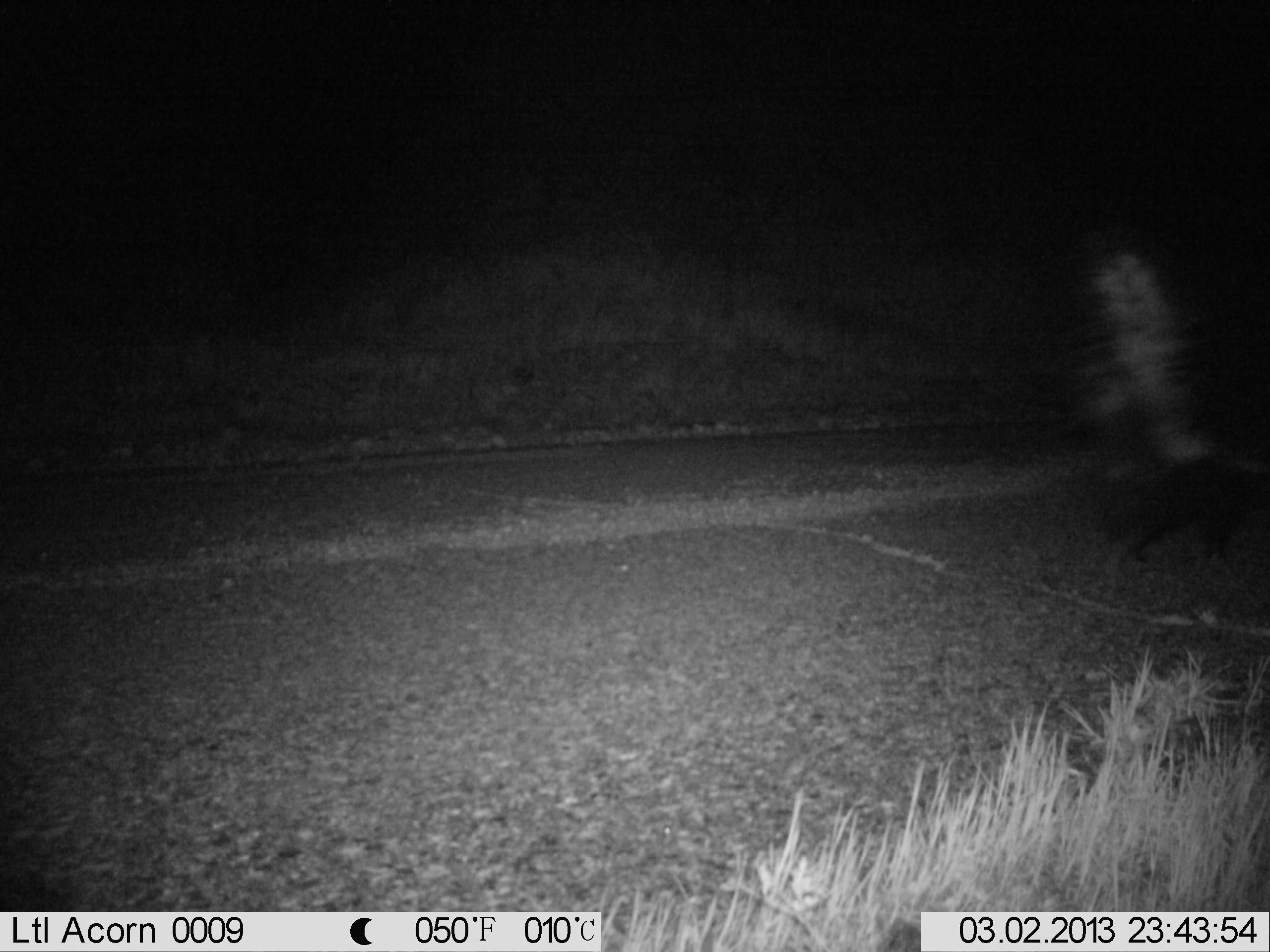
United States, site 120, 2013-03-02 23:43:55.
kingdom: Animalia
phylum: Chordata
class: Mammalia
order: Carnivora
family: Mephitidae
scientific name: Mephitidae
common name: skunk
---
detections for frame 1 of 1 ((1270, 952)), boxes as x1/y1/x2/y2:
skunk: 1070/237/1268/593